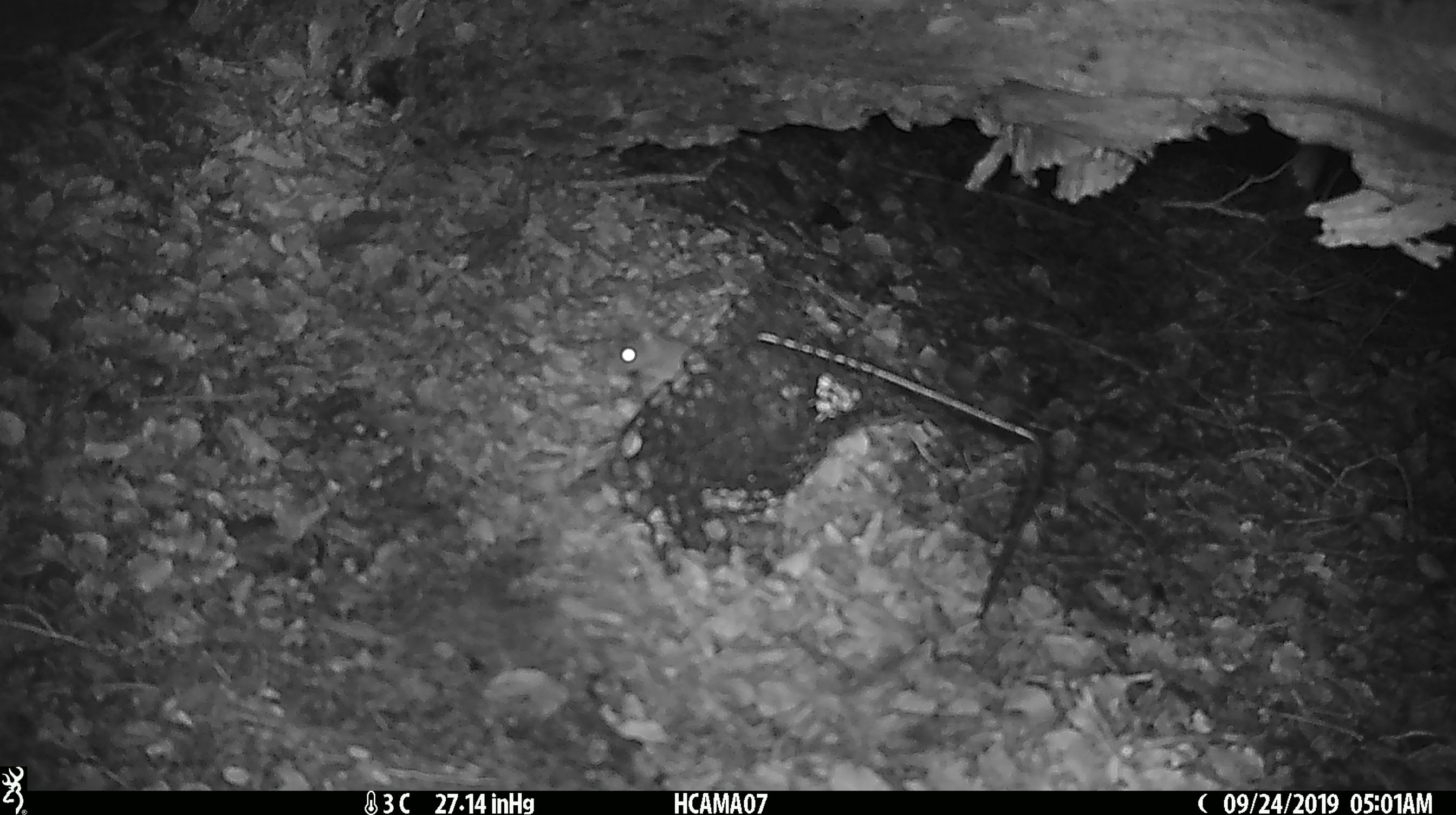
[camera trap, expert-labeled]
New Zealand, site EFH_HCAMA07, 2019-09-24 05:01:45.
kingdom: Animalia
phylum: Chordata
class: Mammalia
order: Rodentia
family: Muridae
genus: Mus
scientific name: Mus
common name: mouse